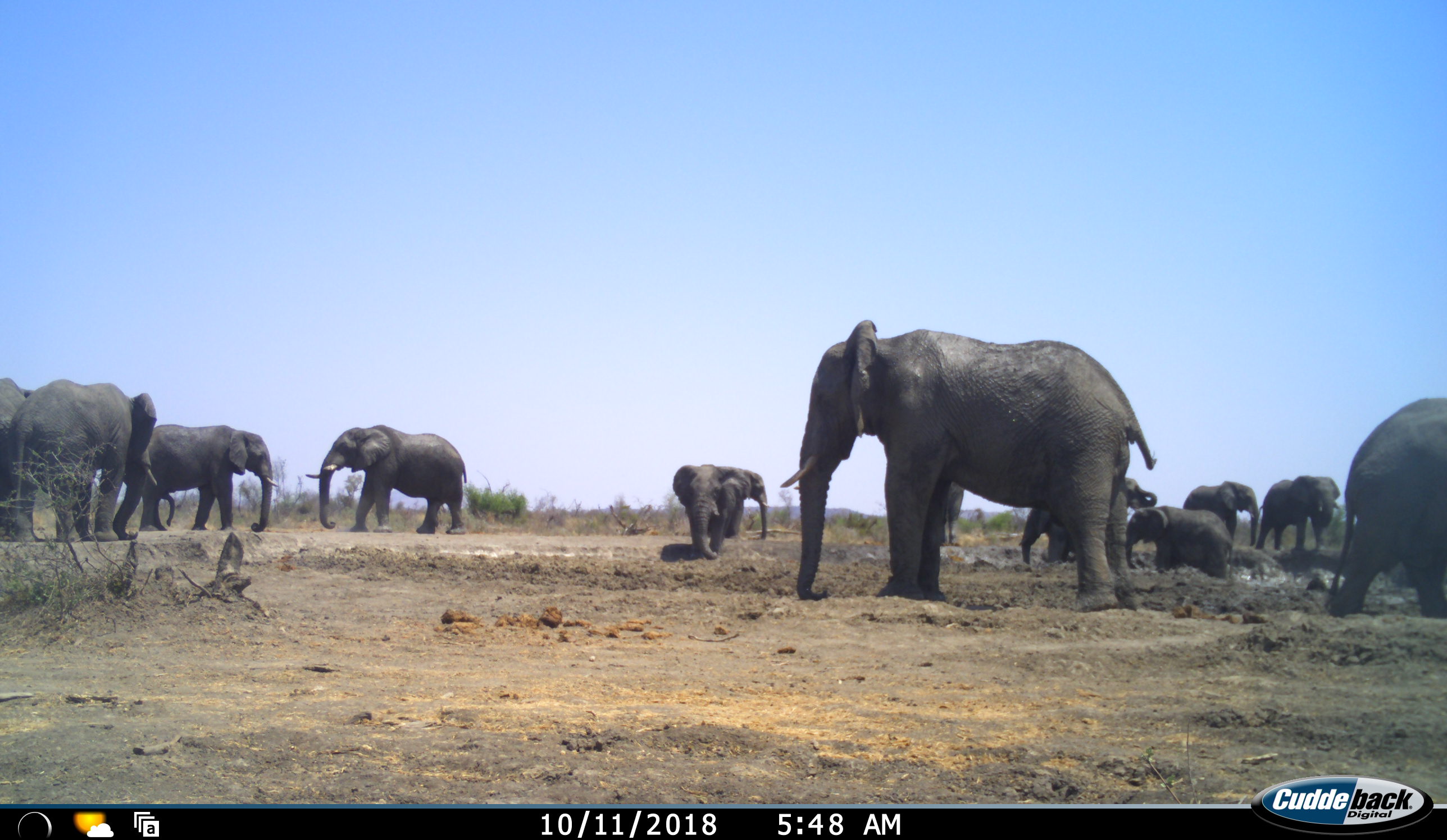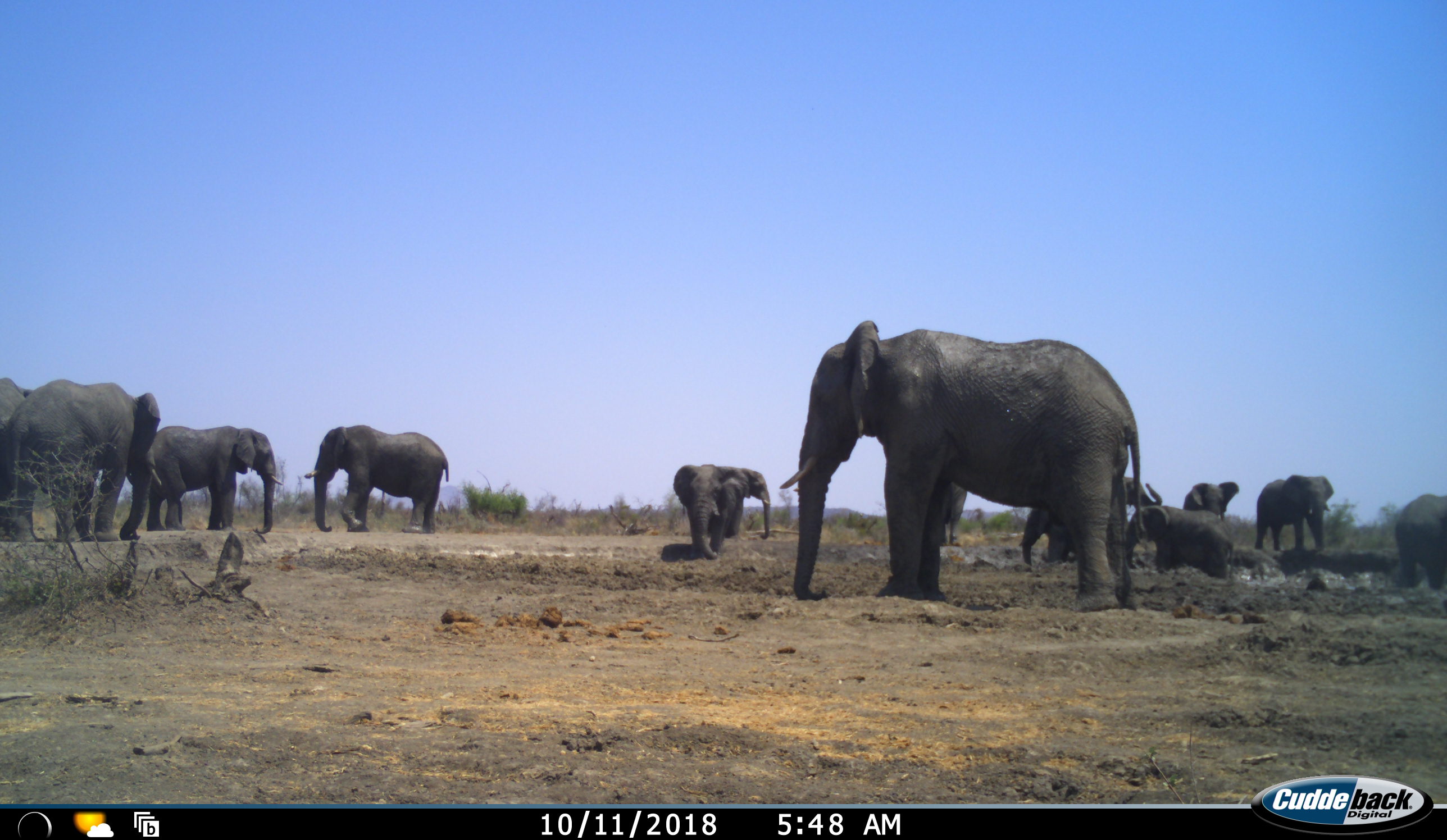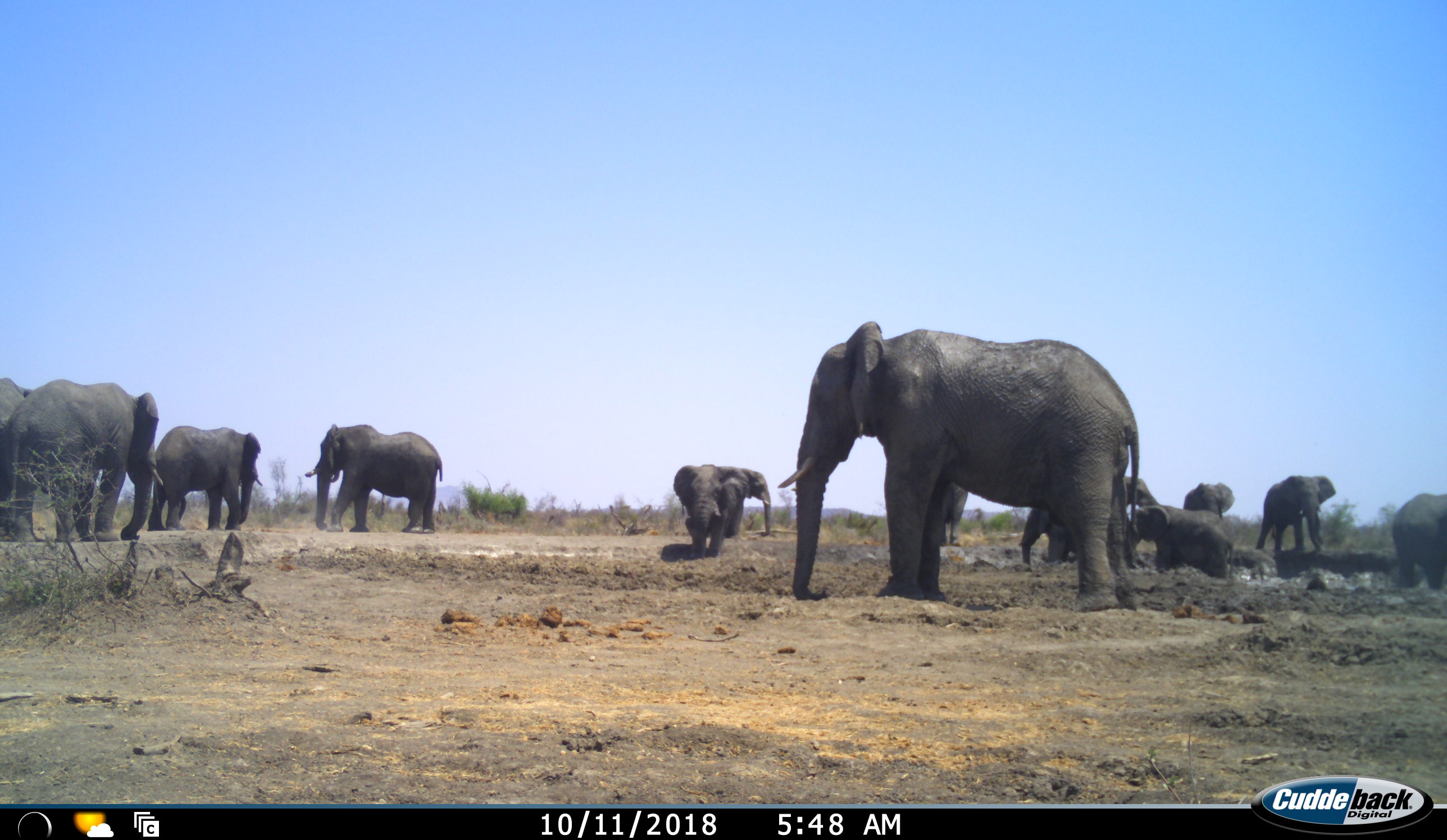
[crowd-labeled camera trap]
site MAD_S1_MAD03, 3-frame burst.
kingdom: Animalia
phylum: Chordata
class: Mammalia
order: Proboscidea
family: Elephantidae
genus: Loxodonta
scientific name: Loxodonta africana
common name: african bush elephant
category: elephant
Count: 11-50.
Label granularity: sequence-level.